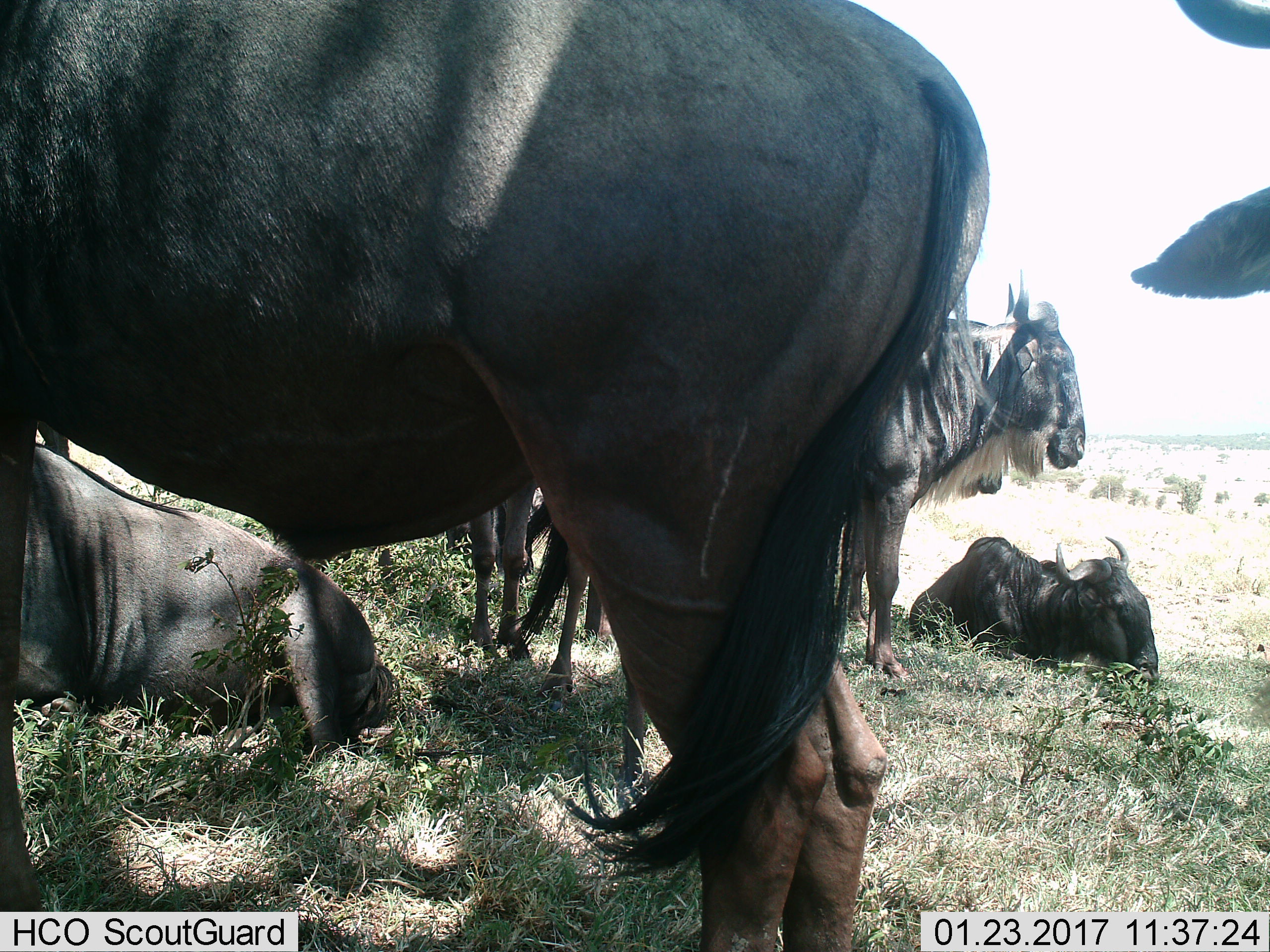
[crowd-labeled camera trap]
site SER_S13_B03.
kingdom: Animalia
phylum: Chordata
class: Mammalia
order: Artiodactyla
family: Bovidae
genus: Connochaetes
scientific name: Connochaetes taurinus taurinus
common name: blue wildebeest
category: wildebeestblue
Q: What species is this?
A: Wildebeestblue (blue wildebeest) (Connochaetes taurinus taurinus).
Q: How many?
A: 6.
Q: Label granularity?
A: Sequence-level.